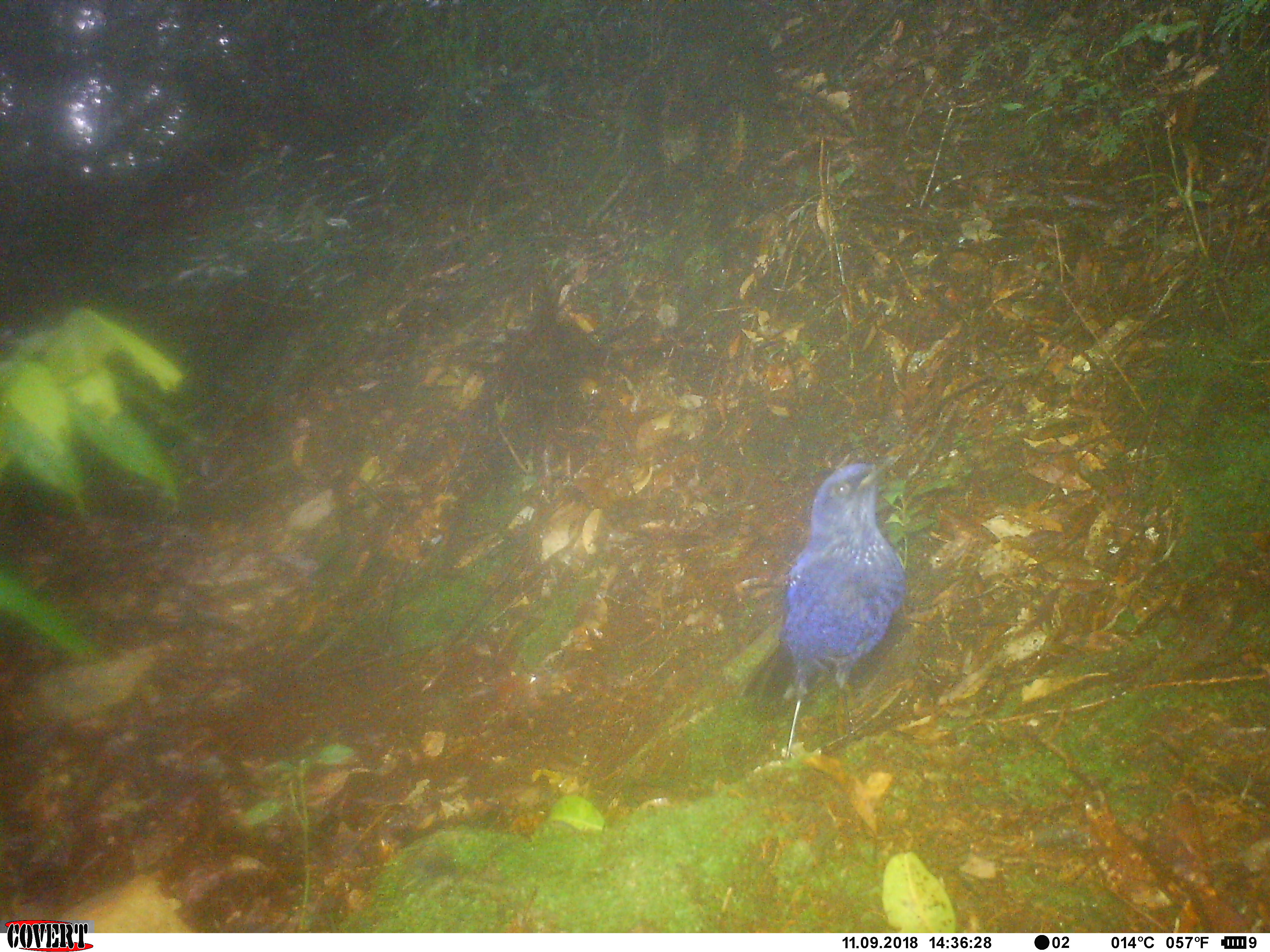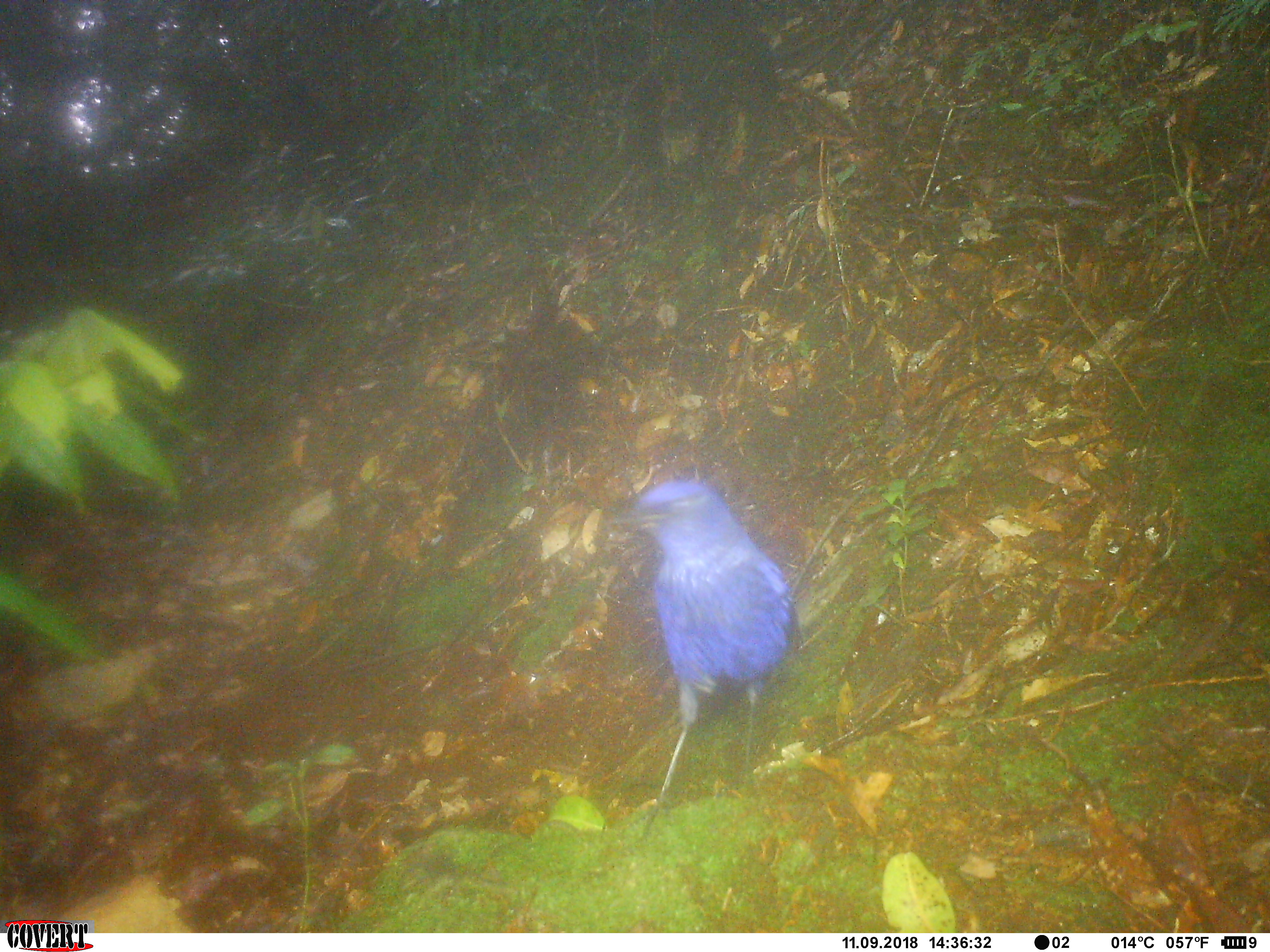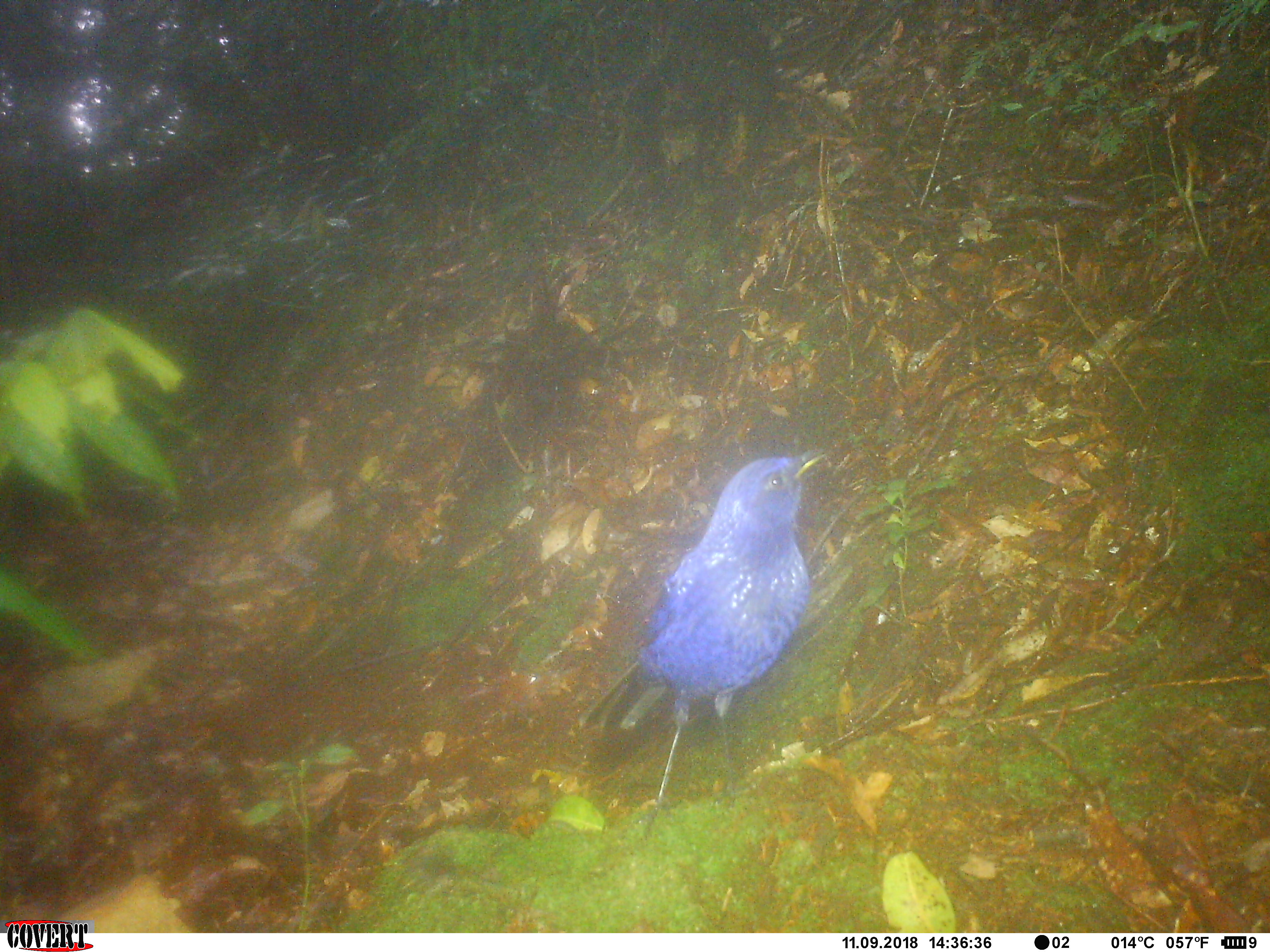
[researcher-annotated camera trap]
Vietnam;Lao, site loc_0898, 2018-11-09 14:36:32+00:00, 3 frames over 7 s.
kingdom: Animalia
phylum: Chordata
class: Aves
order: Passeriformes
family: Muscicapidae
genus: Myiomela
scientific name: Myiomela leucura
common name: white-tailed robin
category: white tailed robin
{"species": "white tailed robin (white-tailed robin) (Myiomela leucura)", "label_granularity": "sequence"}